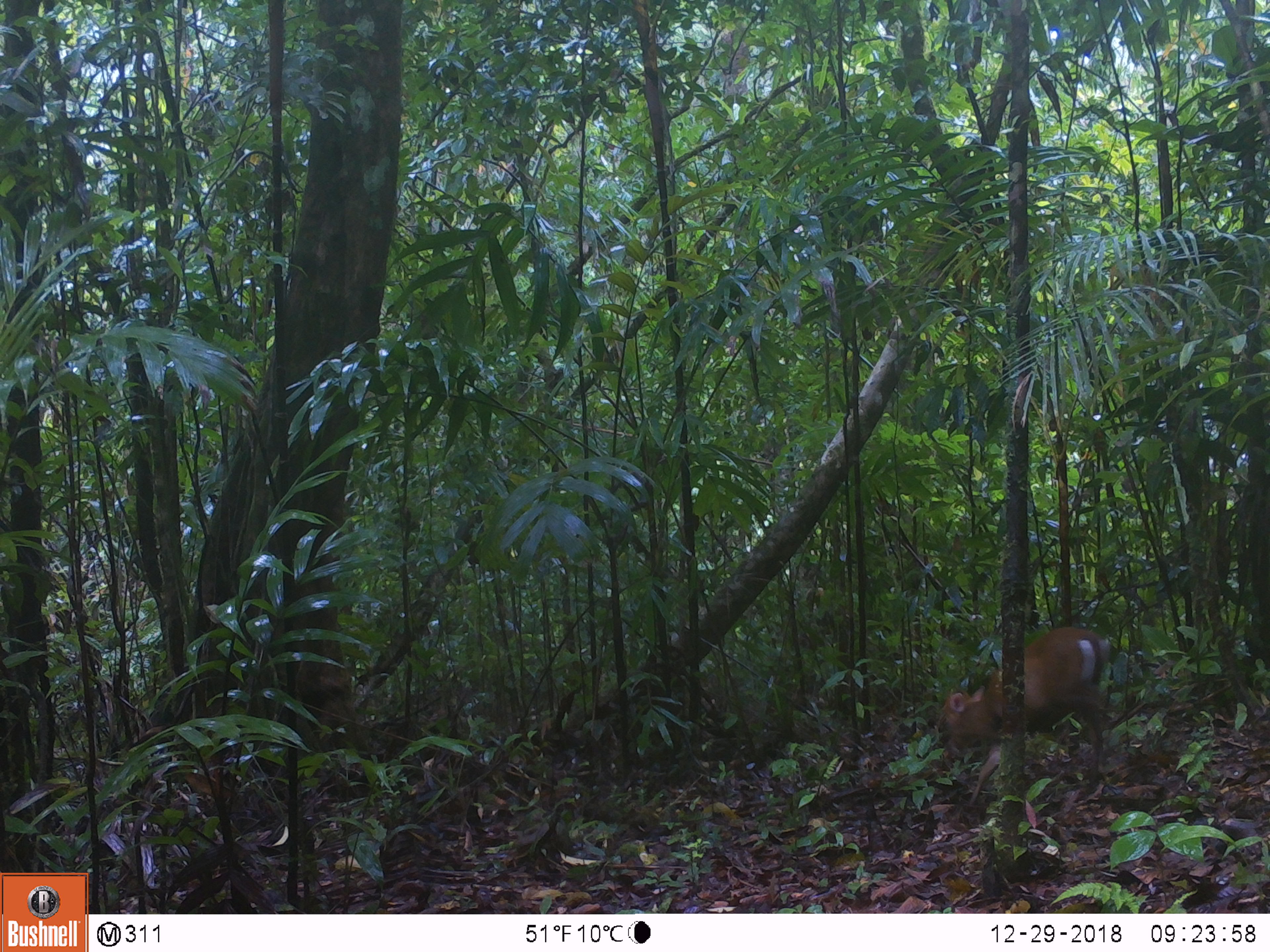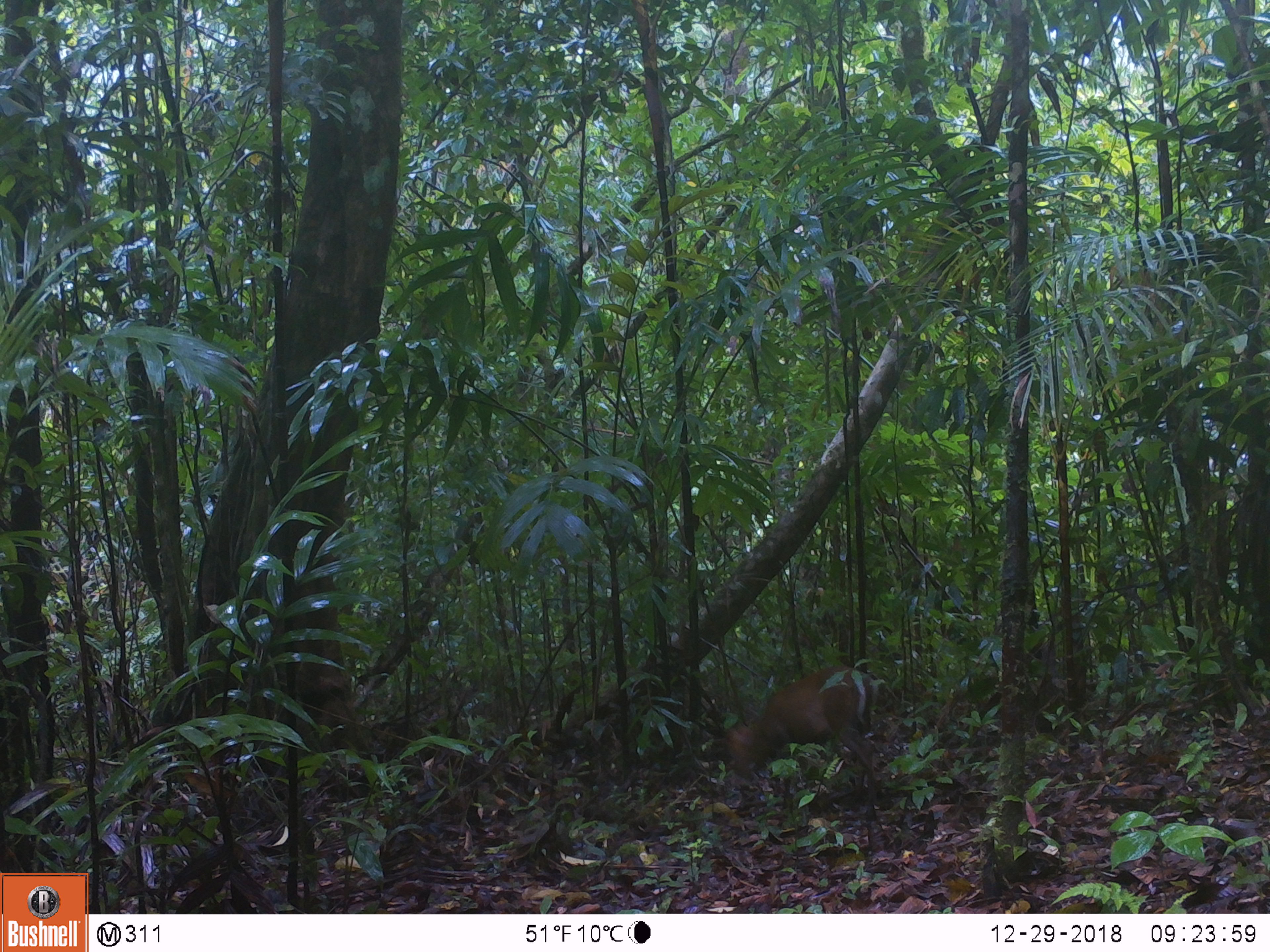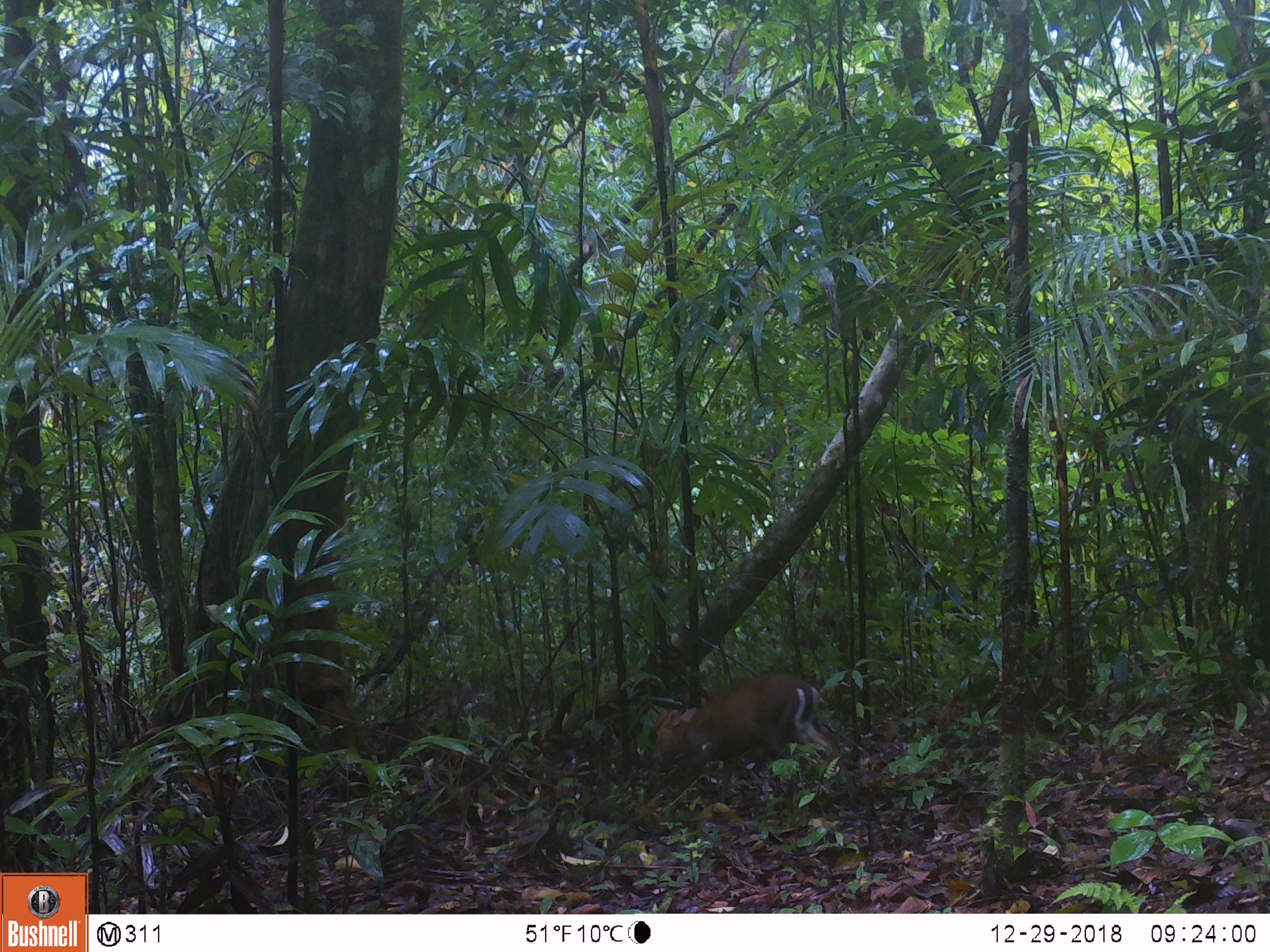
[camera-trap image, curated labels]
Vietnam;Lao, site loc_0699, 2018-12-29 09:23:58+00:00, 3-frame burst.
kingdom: Animalia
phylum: Chordata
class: Mammalia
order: Artiodactyla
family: Cervidae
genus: Muntiacus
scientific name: Muntiacus rooseveltorum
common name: roosevelt's muntjac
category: roosevelts muntjac group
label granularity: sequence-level